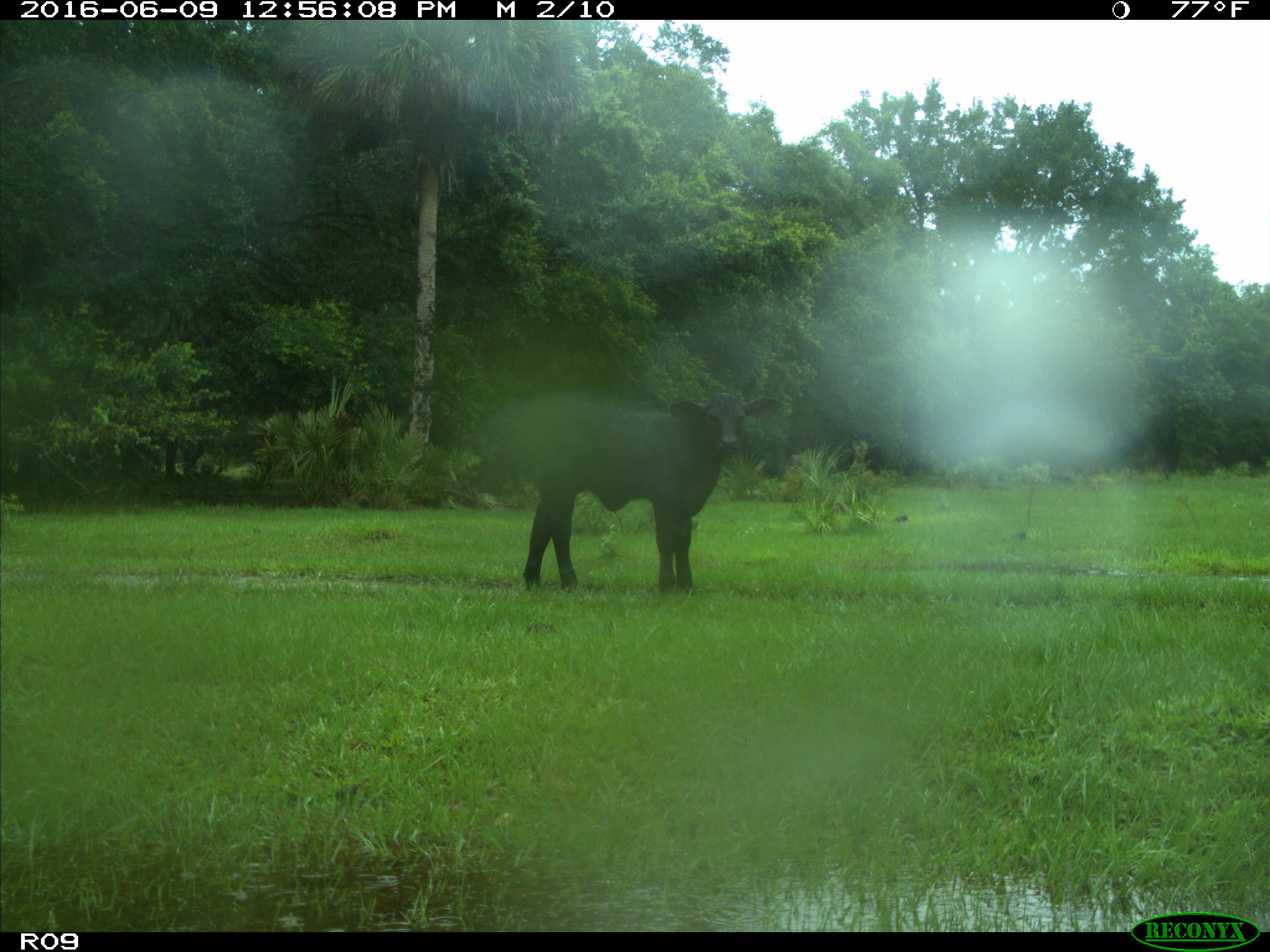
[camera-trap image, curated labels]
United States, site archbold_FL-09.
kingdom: Animalia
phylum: Chordata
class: Mammalia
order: Artiodactyla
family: Bovidae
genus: Bos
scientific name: Bos taurus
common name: domestic cow